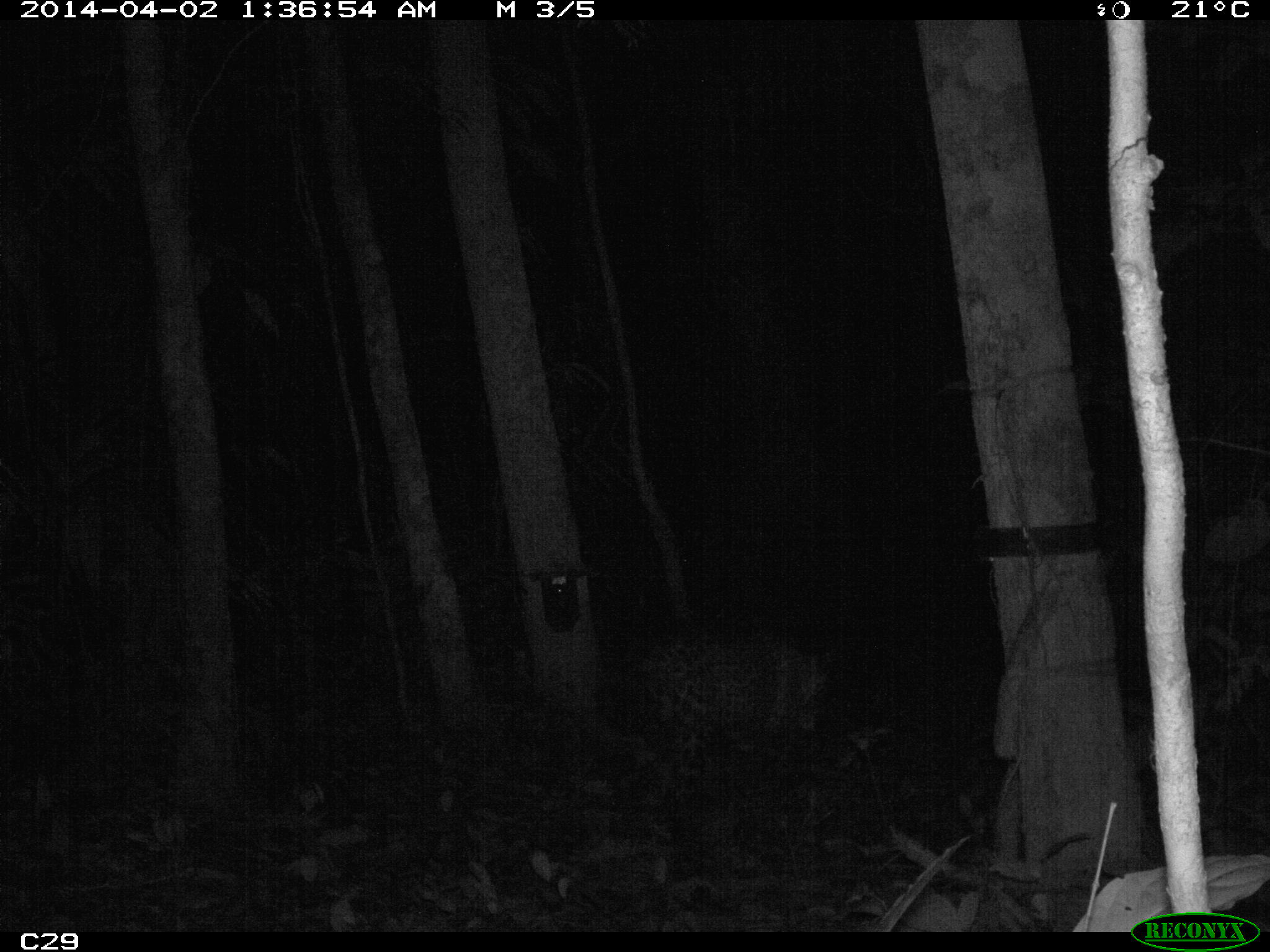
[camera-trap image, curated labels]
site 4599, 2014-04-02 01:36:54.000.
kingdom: Animalia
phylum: Chordata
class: Mammalia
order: Carnivora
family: Felidae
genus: Panthera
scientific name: Panthera onca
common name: jaguar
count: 1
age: adult